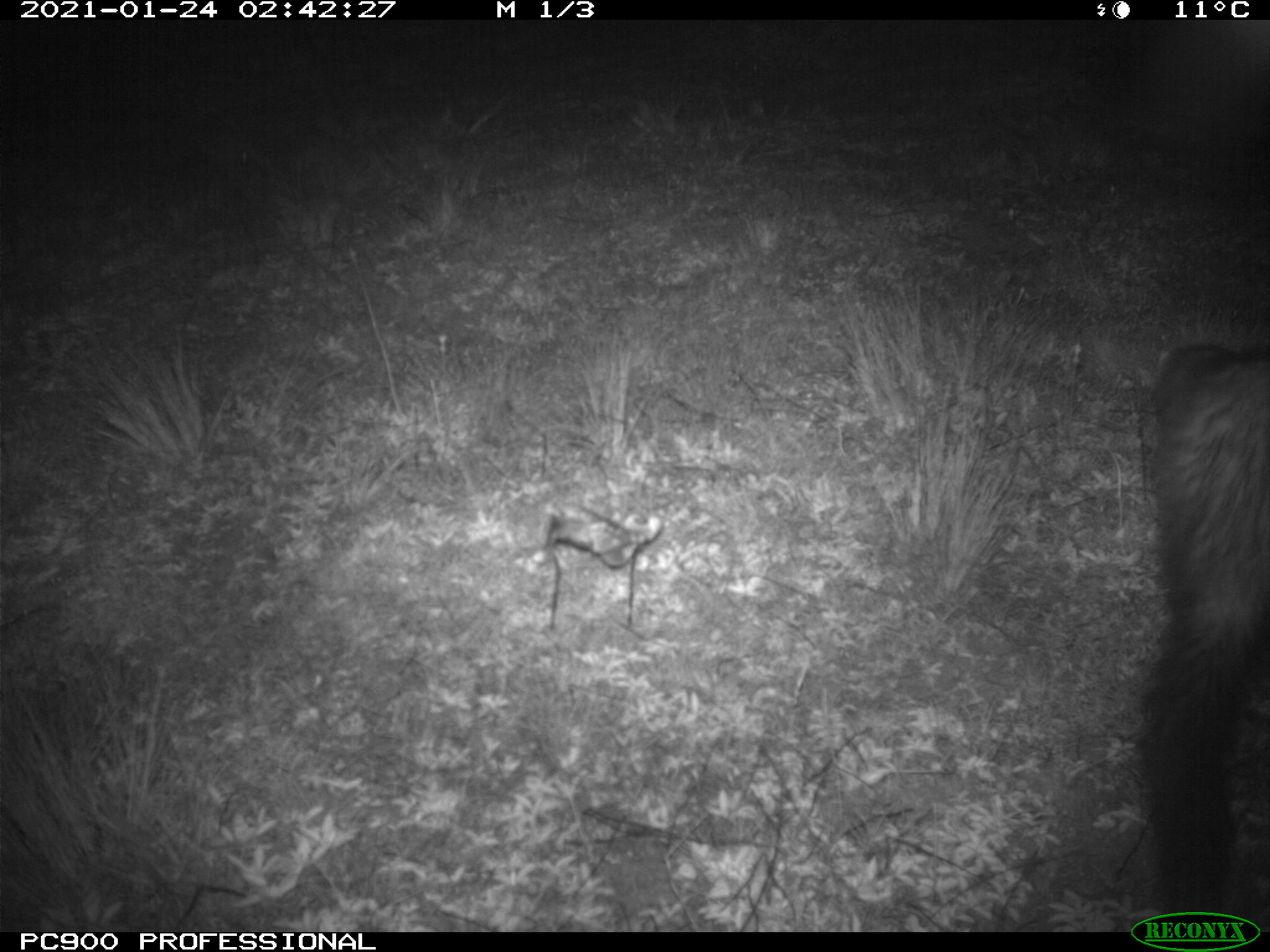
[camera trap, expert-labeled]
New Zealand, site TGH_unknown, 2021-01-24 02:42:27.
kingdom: Animalia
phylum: Chordata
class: Mammalia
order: Carnivora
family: Mustelidae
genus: Mustela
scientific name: Mustela furo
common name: ferret